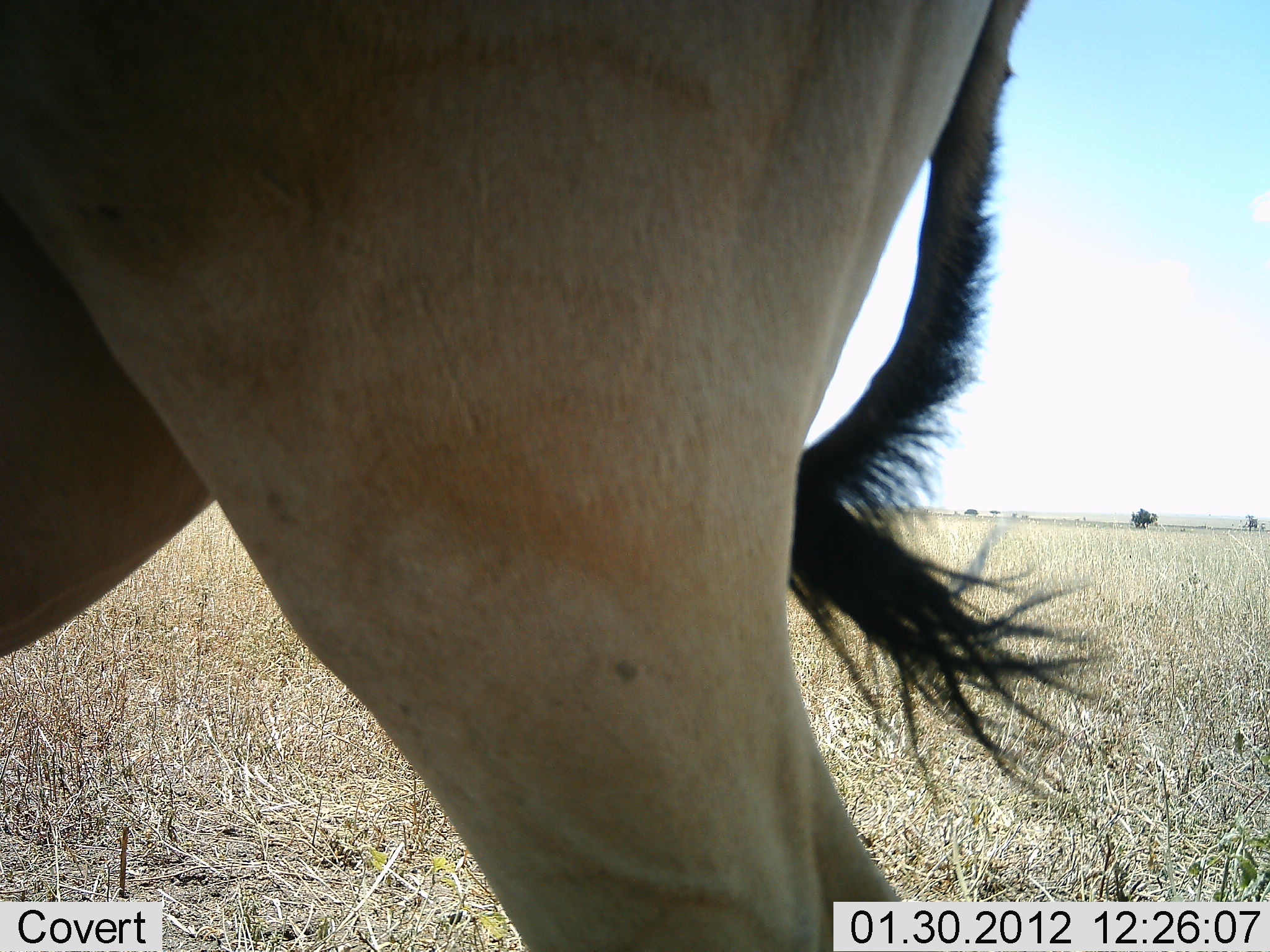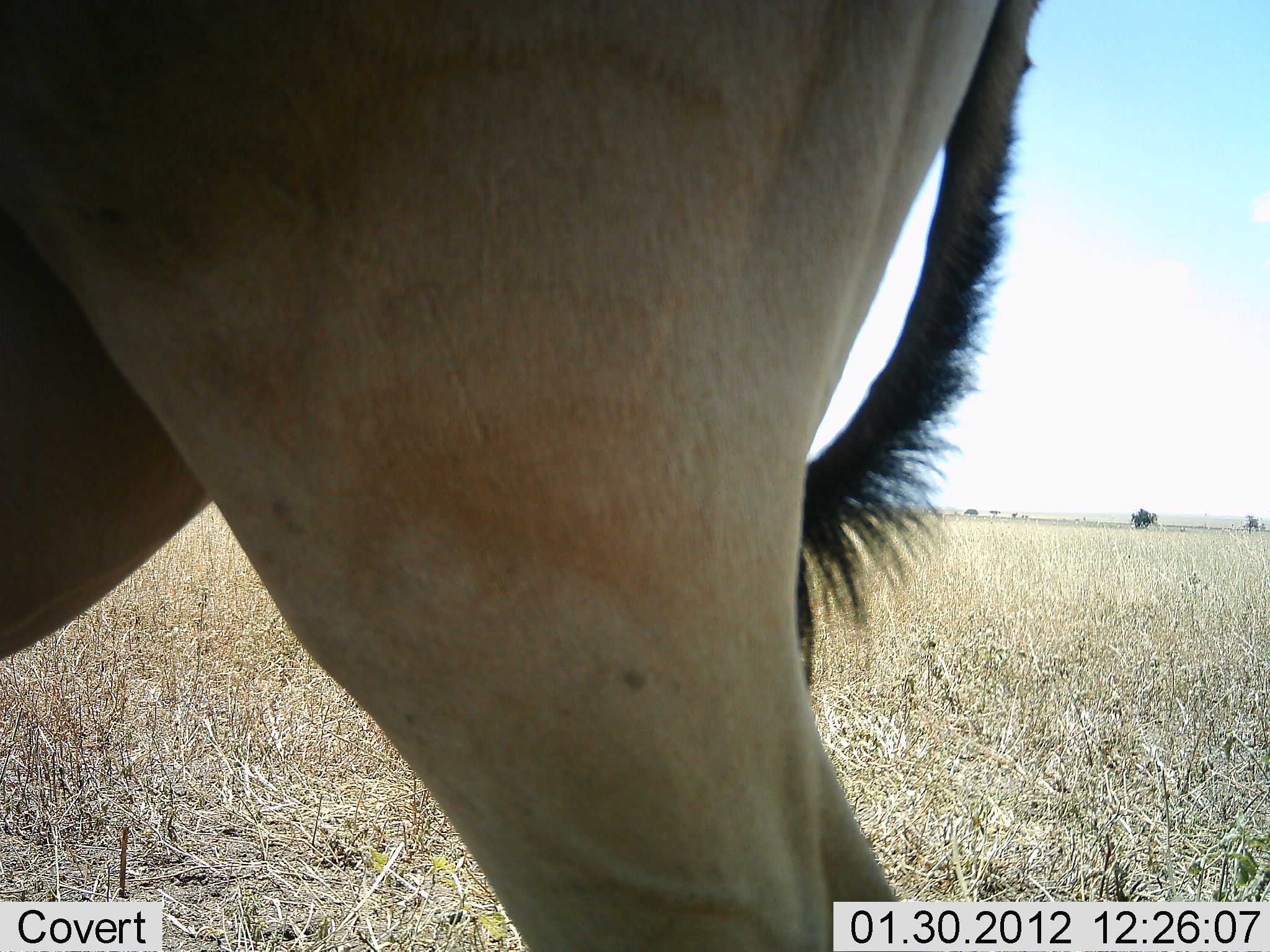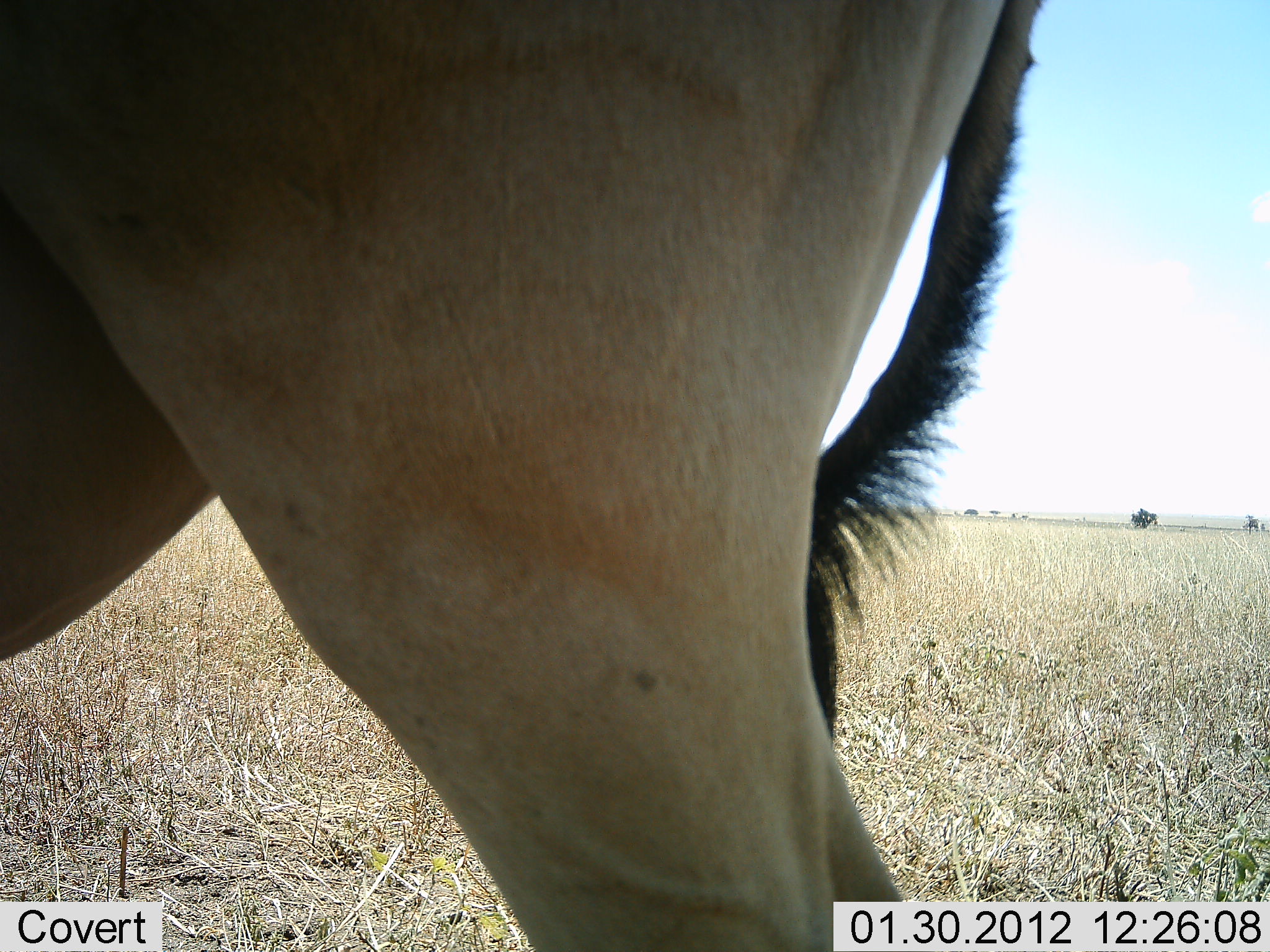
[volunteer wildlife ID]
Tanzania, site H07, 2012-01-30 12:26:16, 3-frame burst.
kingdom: Animalia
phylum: Chordata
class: Mammalia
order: Artiodactyla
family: Bovidae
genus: Alcelaphus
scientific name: Alcelaphus buselaphus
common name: hartebeest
Hartebeest (Alcelaphus buselaphus), count 1. Behavior (volunteer vote fractions): standing 92%, resting 0%, moving 8%, interacting 0%. Young present (vote fraction): 0%. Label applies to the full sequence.